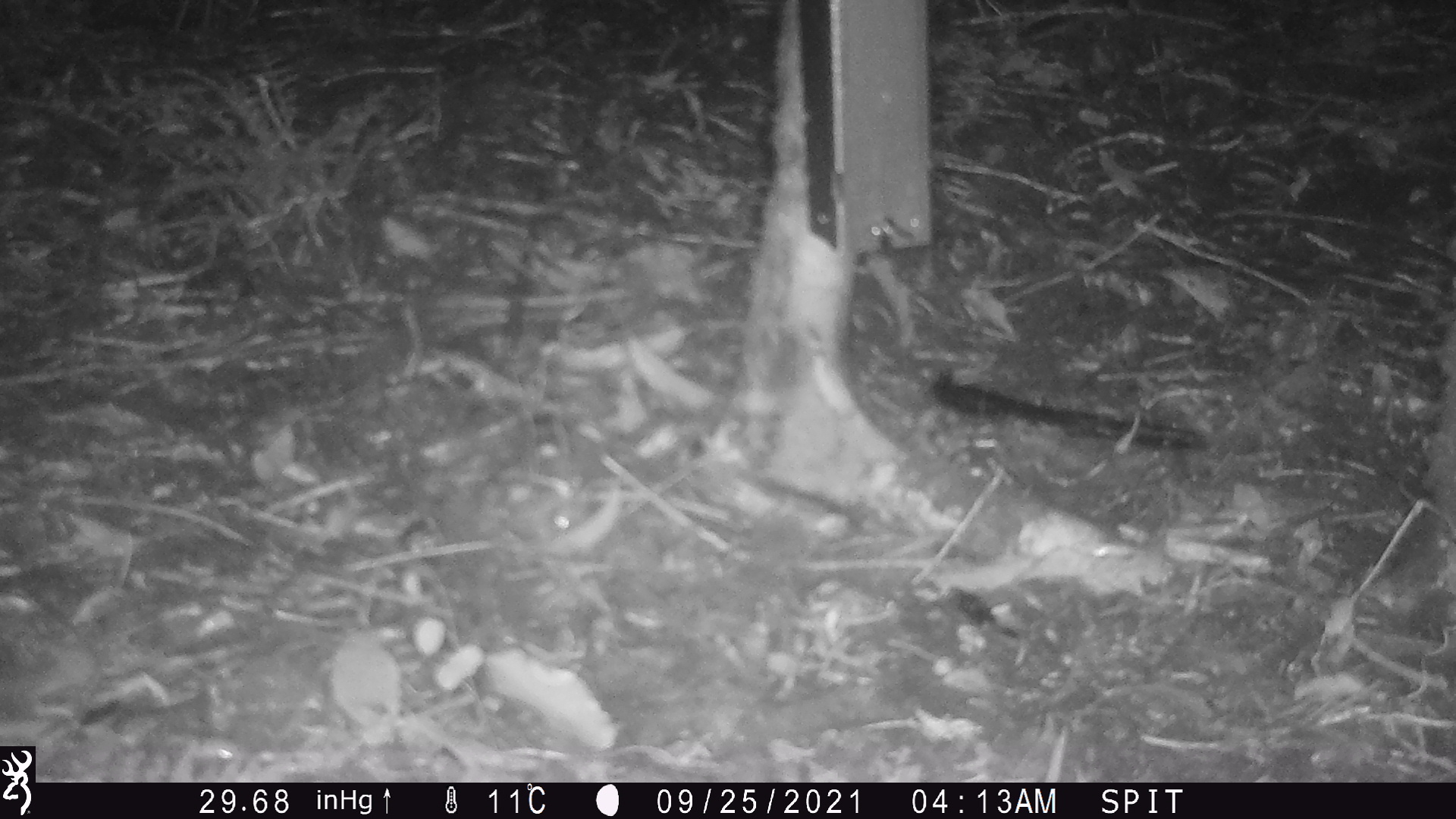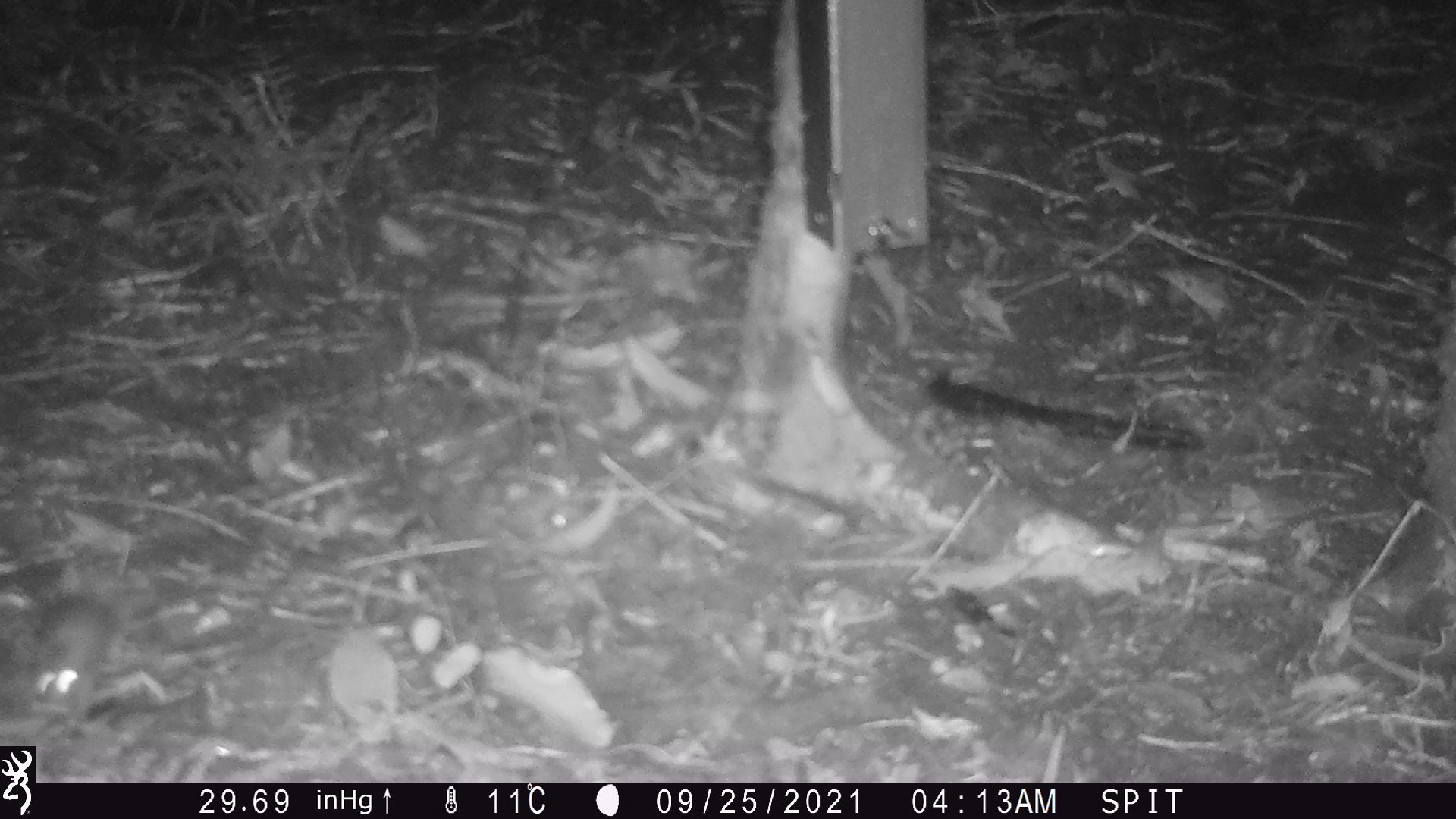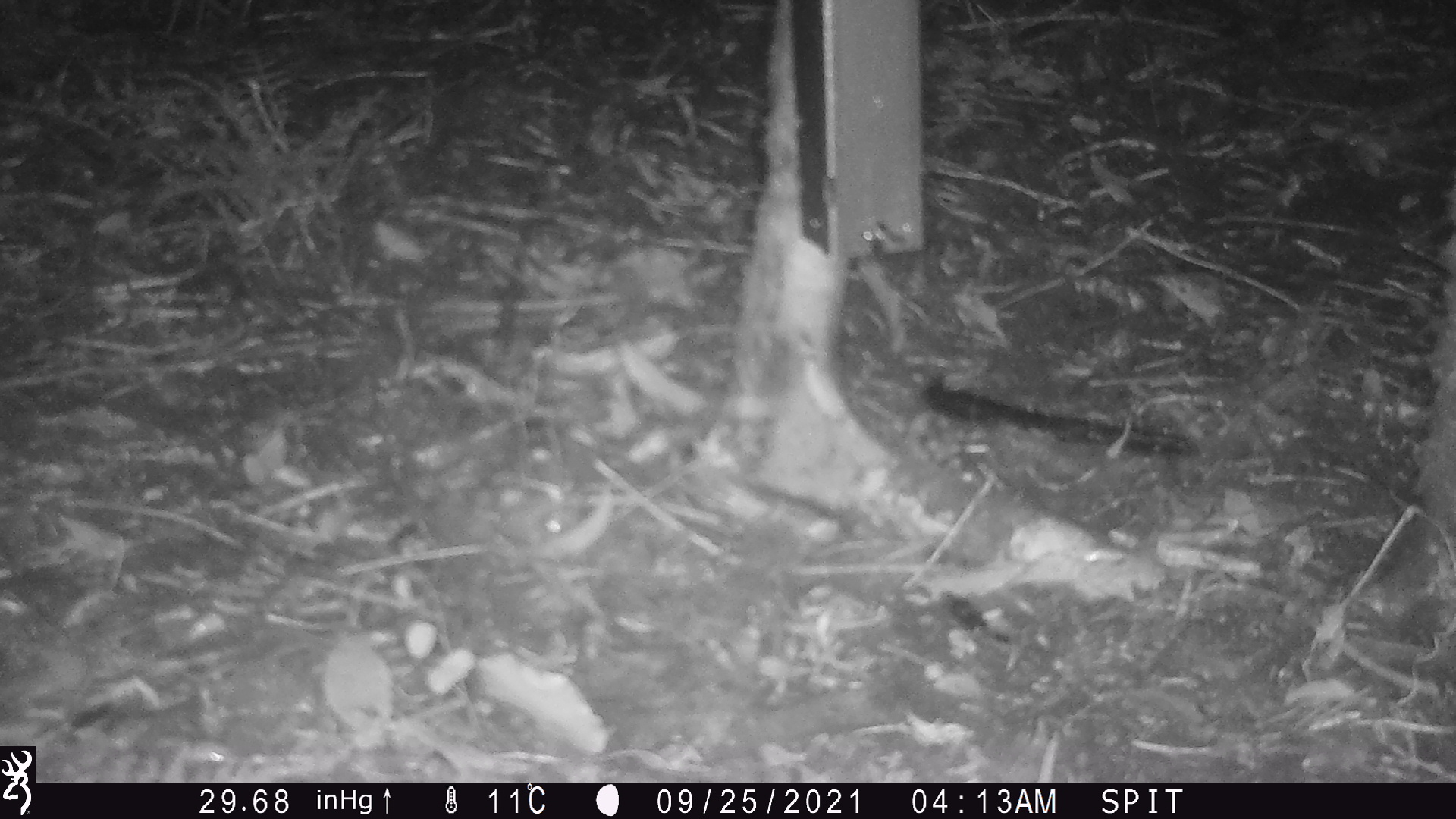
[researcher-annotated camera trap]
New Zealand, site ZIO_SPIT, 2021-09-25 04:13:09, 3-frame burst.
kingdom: Animalia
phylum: Chordata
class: Mammalia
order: Rodentia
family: Muridae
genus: Mus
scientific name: Mus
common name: mouse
Mouse (Mus).